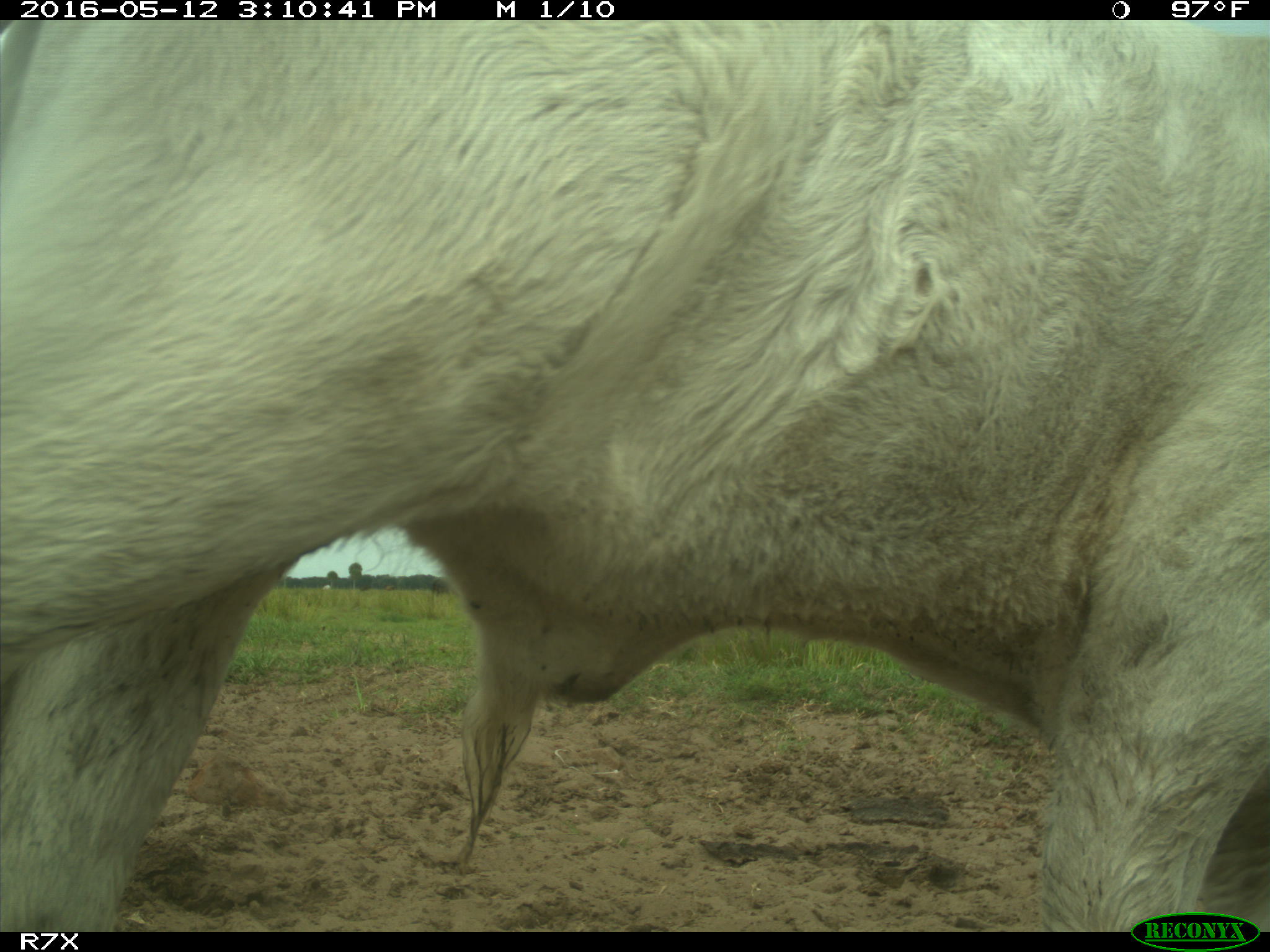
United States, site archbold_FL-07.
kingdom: Animalia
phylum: Chordata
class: Mammalia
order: Artiodactyla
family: Bovidae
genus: Bos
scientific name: Bos taurus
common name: domestic cow